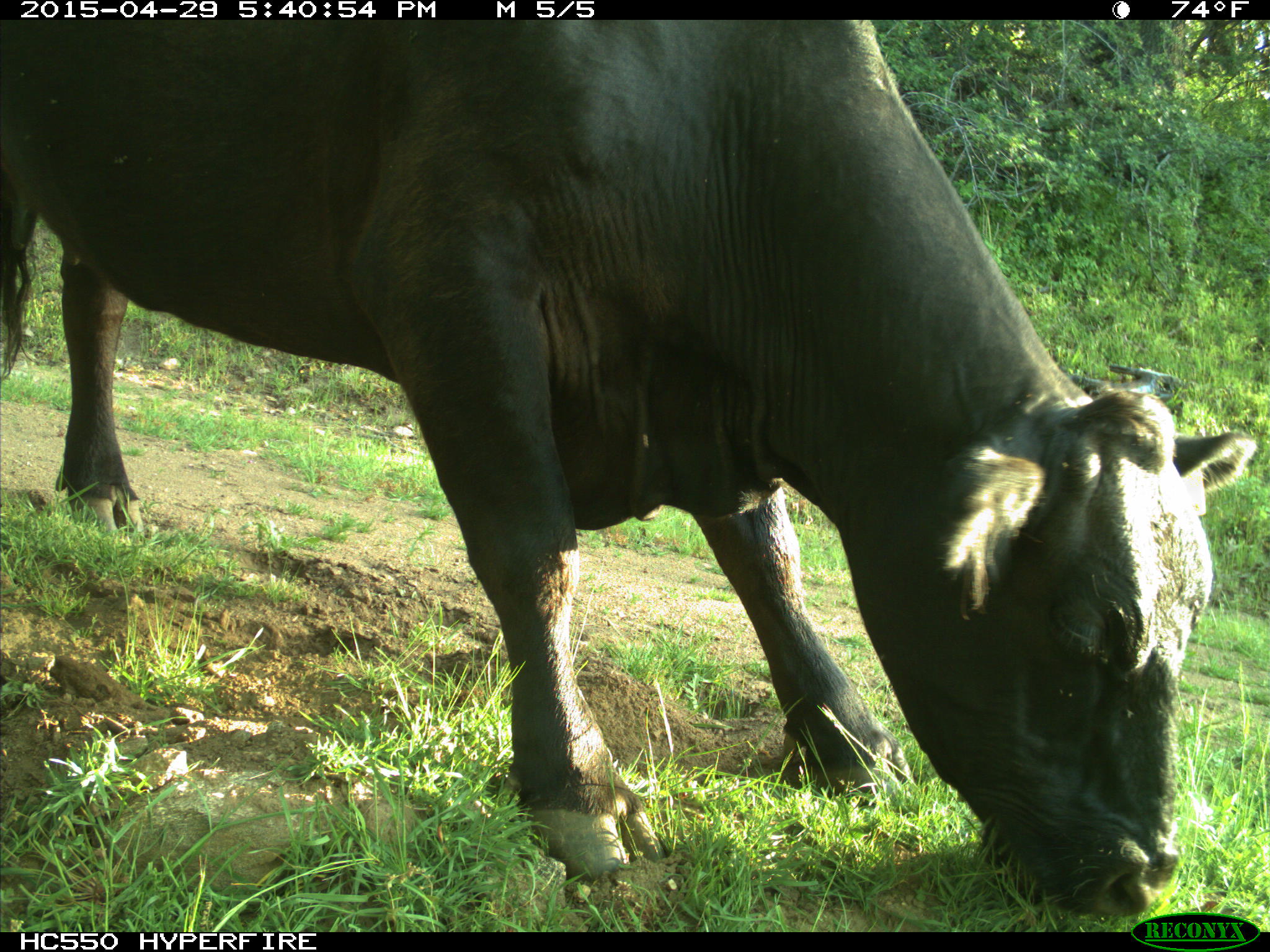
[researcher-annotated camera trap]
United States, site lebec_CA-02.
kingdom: Animalia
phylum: Chordata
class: Mammalia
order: Artiodactyla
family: Bovidae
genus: Bos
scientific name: Bos taurus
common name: domestic cow